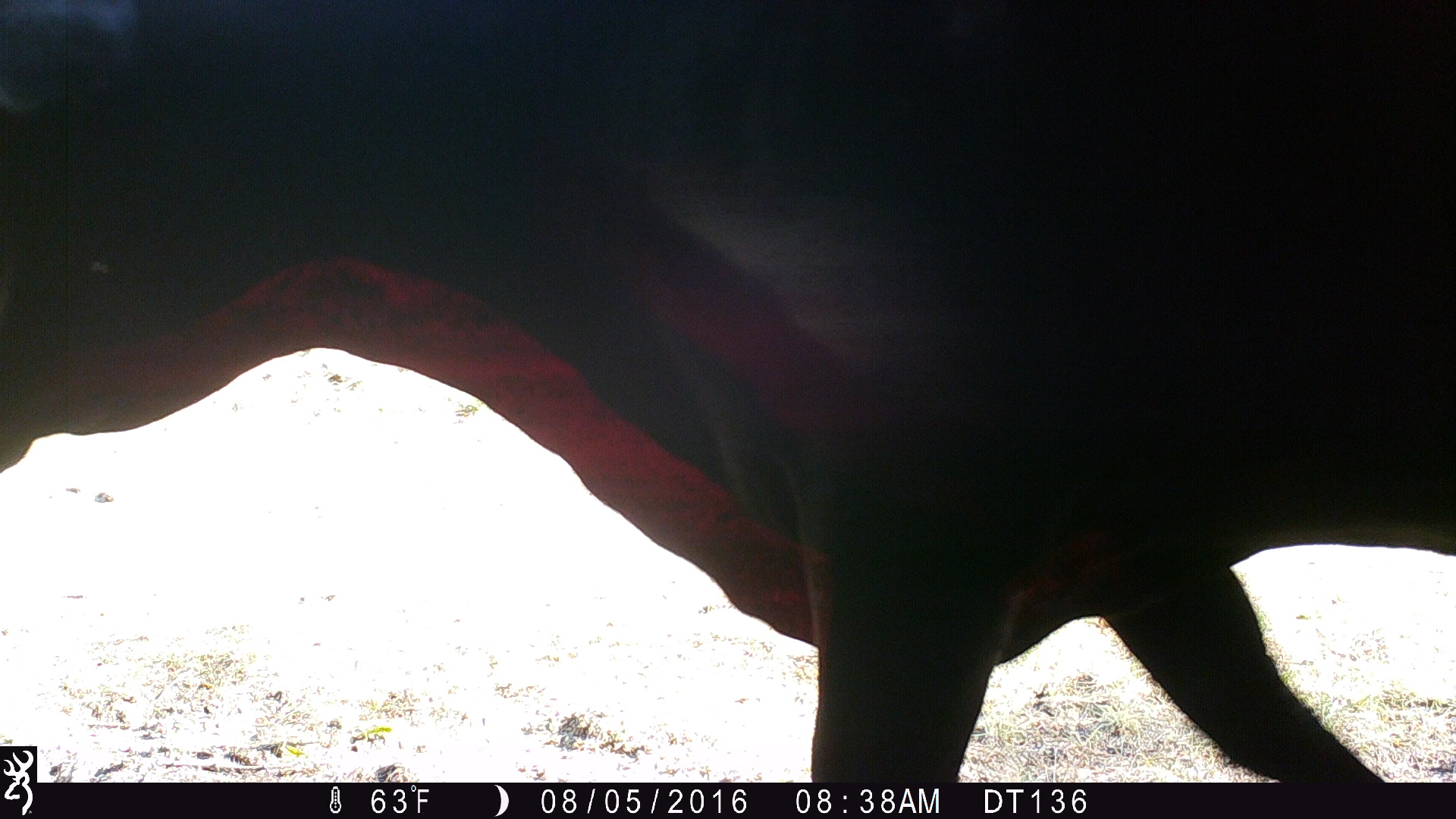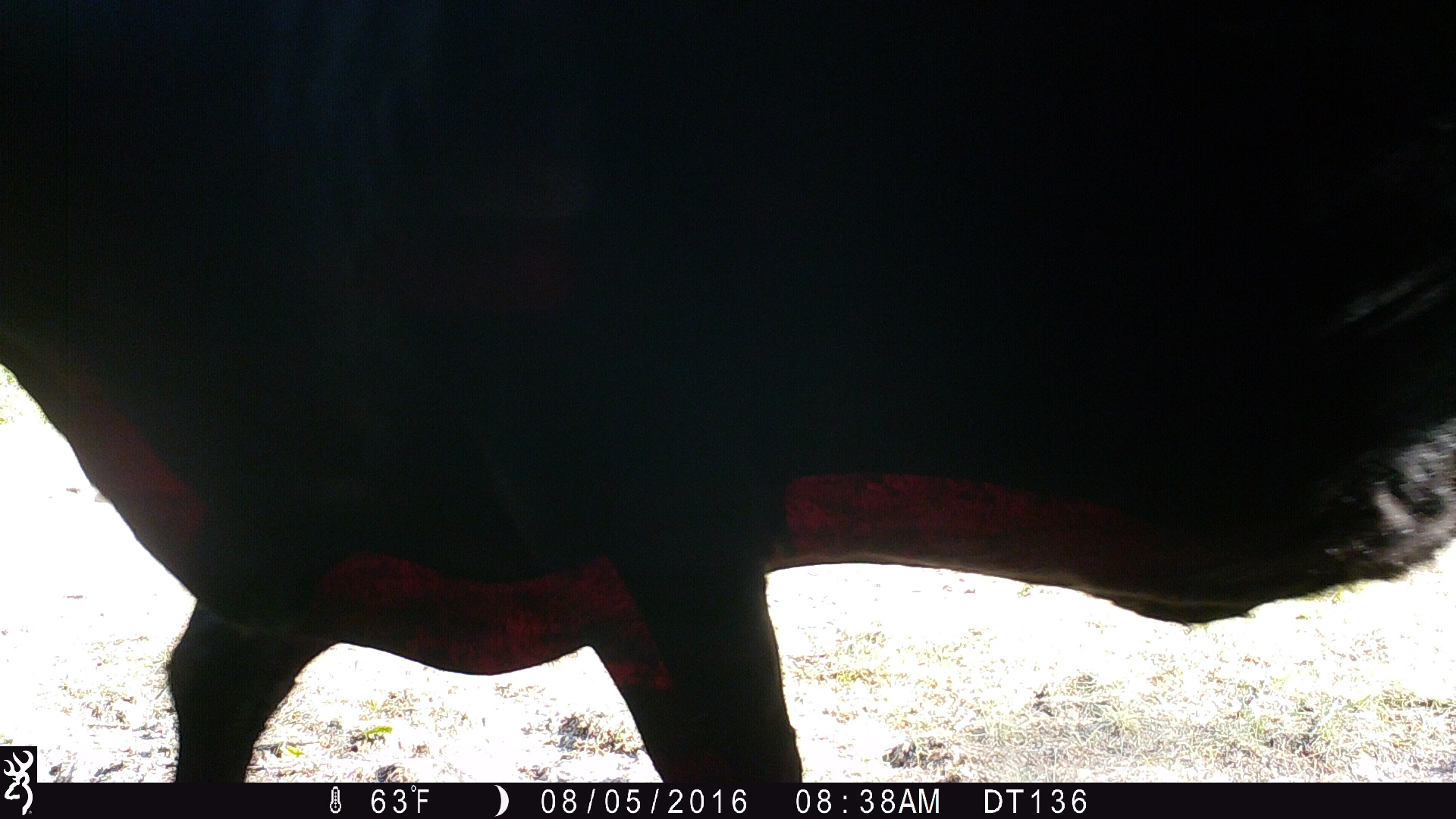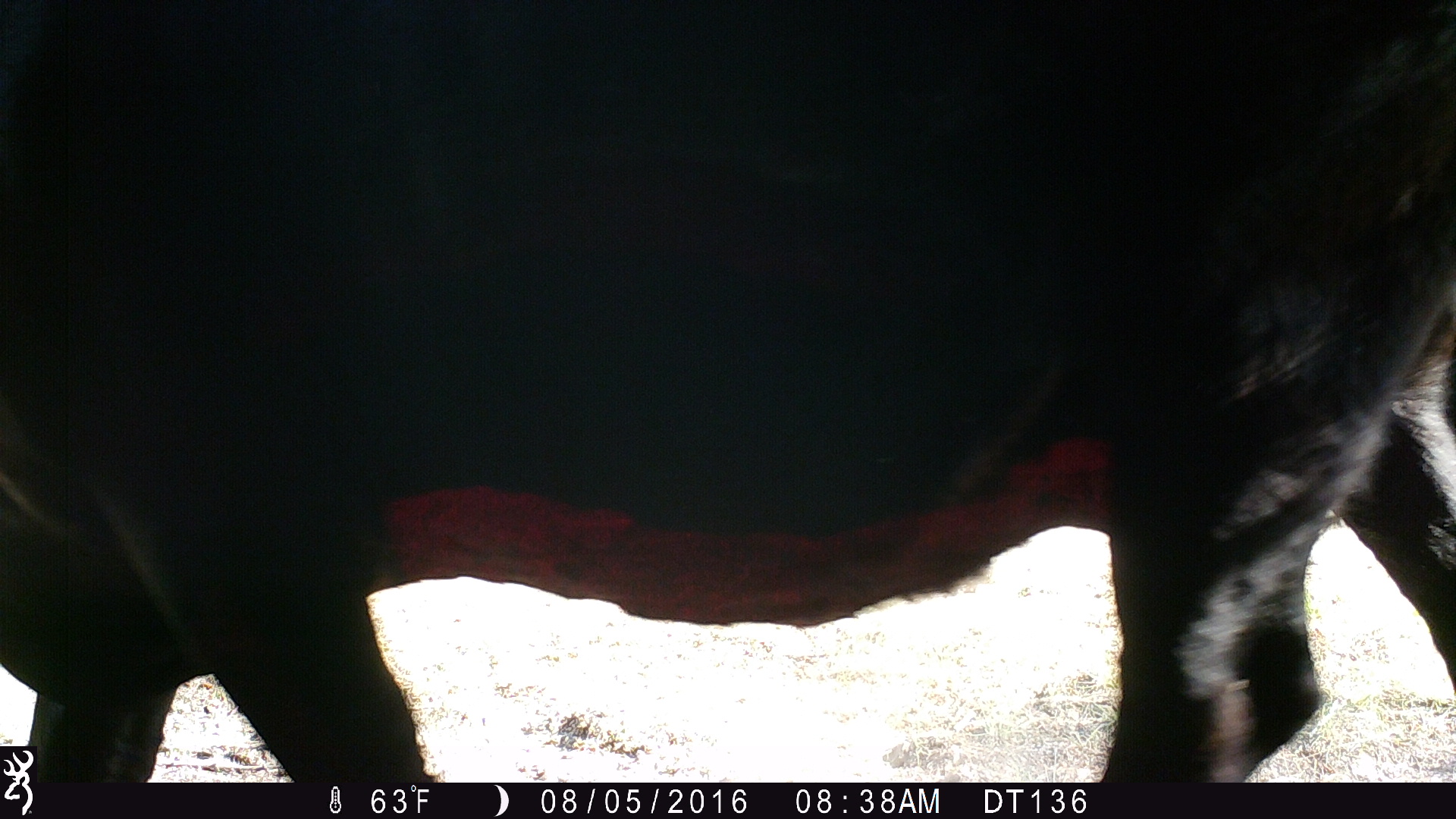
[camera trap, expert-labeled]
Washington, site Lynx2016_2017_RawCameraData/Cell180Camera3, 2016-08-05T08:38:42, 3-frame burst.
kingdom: Animalia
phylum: Chordata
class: Mammalia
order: Artiodactyla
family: Bovidae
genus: Bos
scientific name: Bos taurus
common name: domestic cattle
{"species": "domestic cattle (Bos taurus)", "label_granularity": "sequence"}